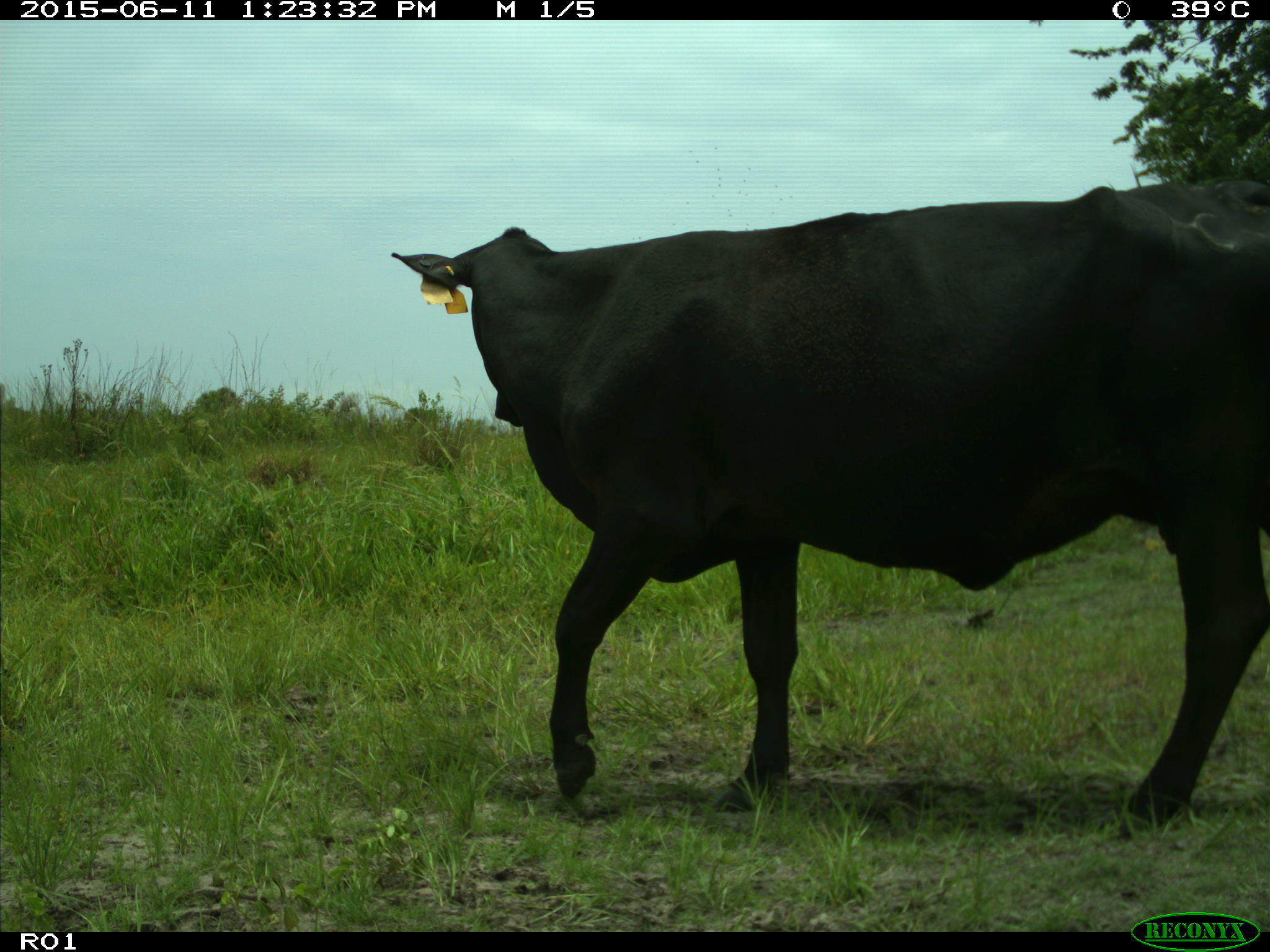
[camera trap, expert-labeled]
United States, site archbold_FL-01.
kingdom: Animalia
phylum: Chordata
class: Mammalia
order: Artiodactyla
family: Bovidae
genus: Bos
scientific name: Bos taurus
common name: domestic cow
Bos taurus (domestic cow).